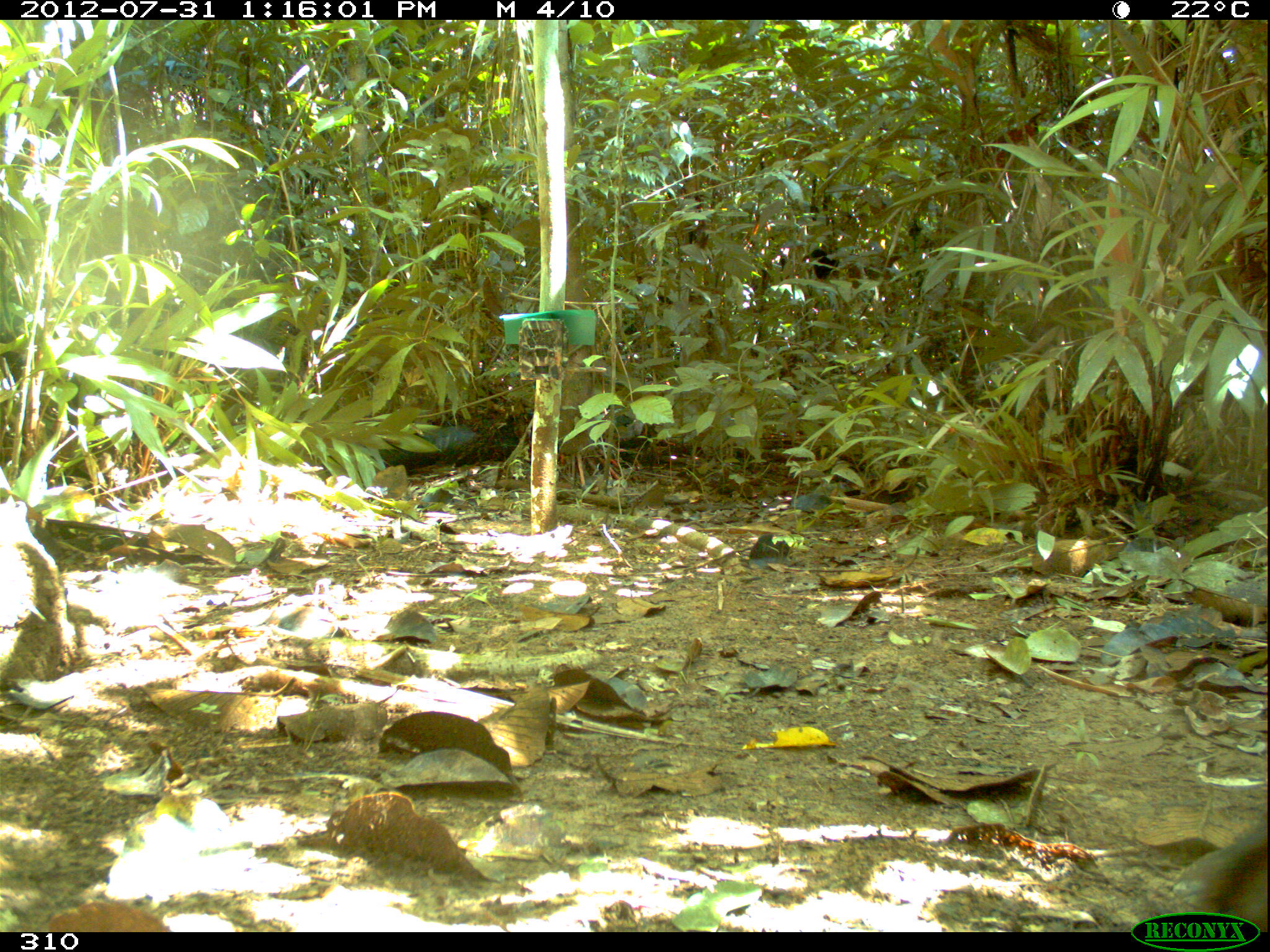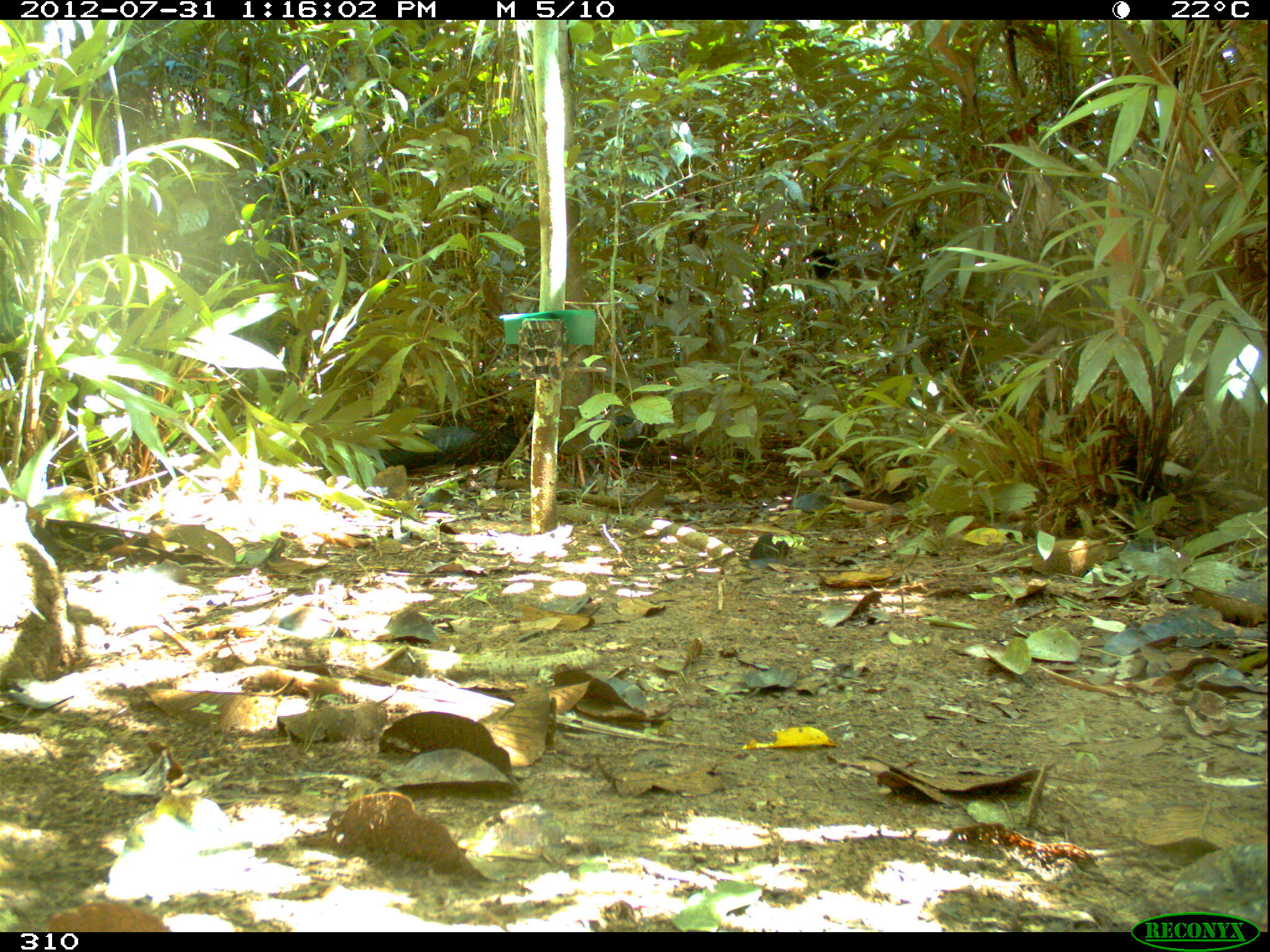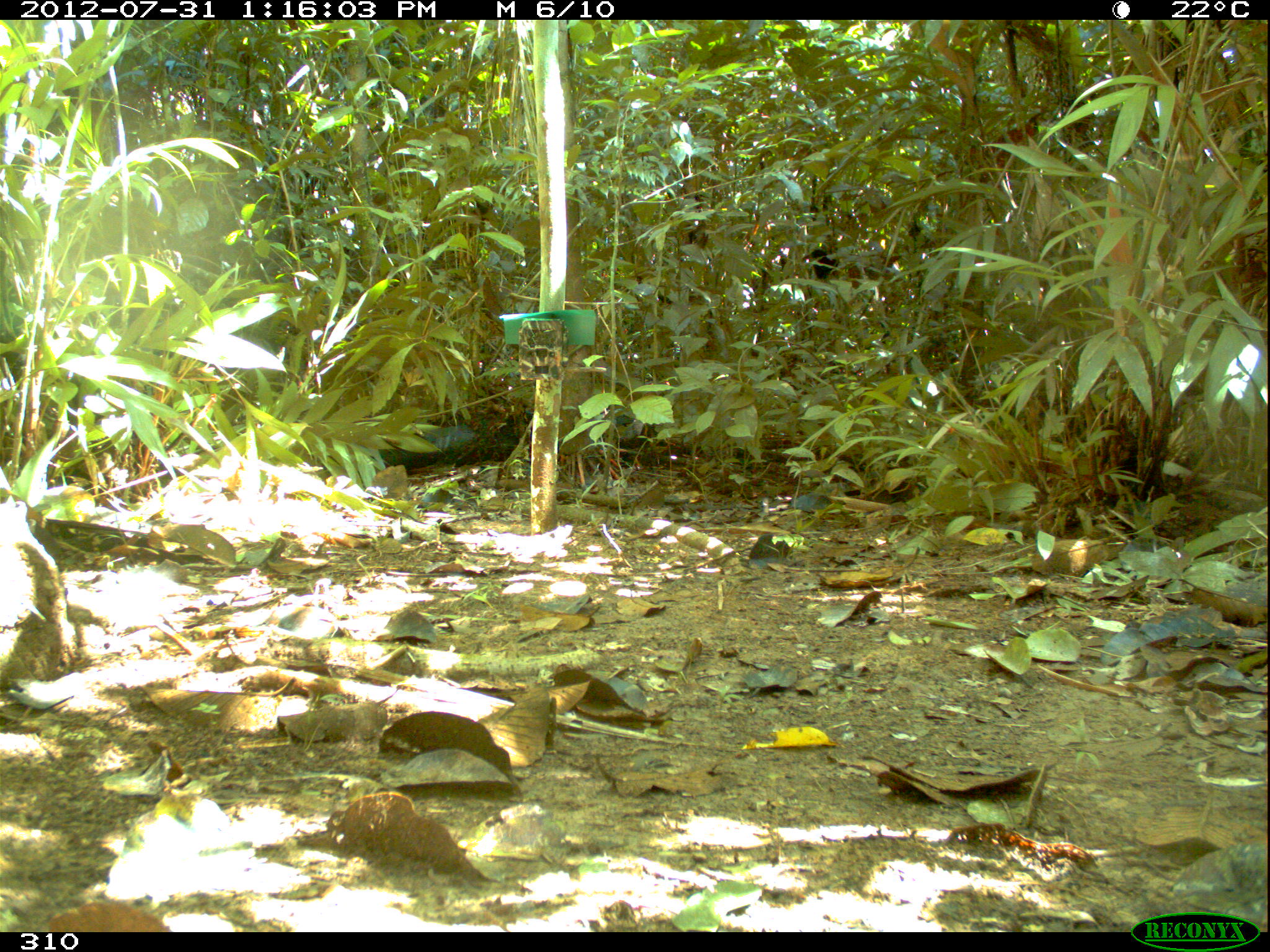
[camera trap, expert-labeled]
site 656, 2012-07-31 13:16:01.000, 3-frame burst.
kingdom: Animalia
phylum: Chordata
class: Mammalia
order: Artiodactyla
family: Tayassuidae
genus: Tayassu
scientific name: Tayassu pecari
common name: white-lipped peccary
Tayassu pecari (white-lipped peccary).